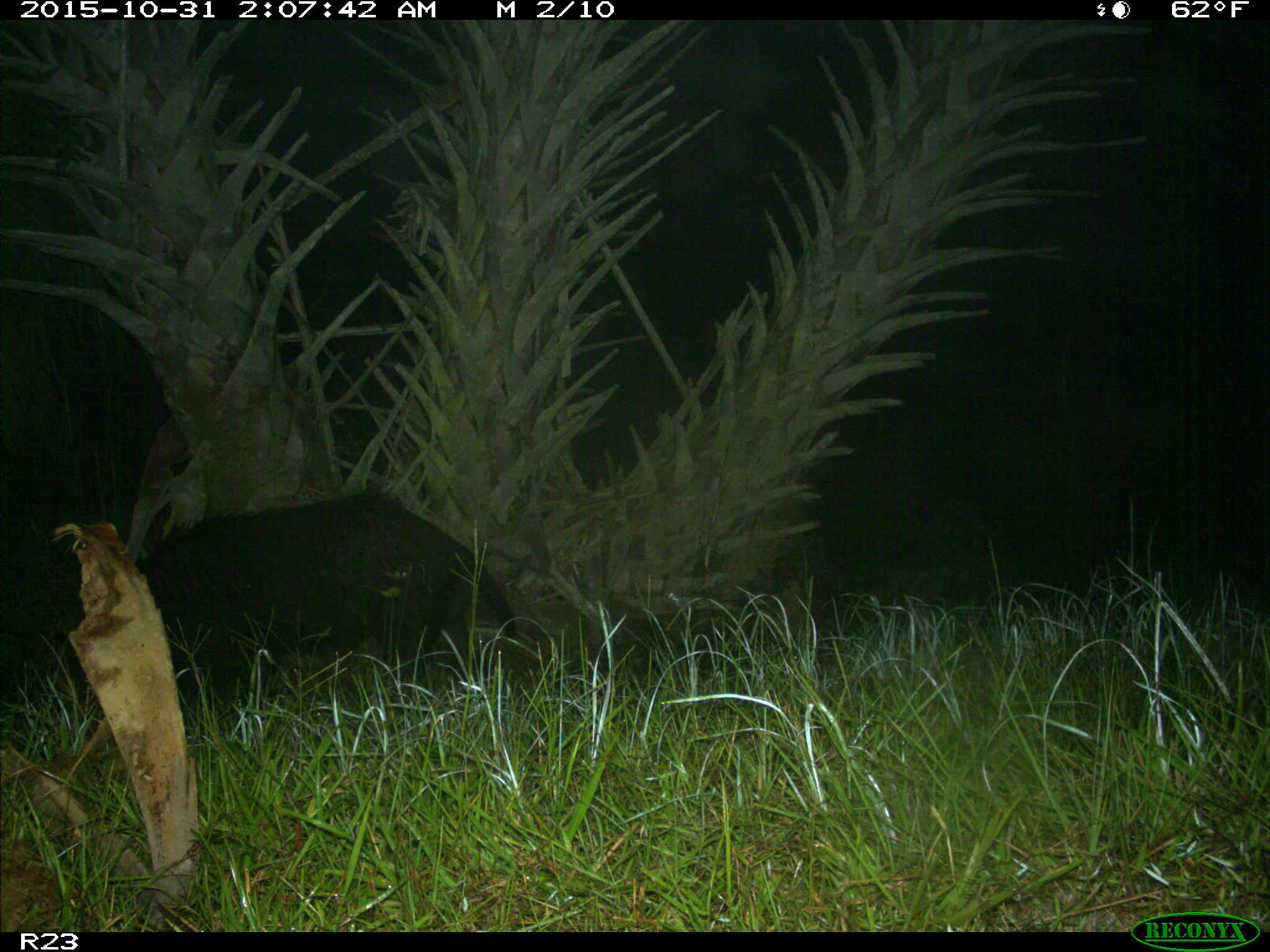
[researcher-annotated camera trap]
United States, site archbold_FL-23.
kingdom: Animalia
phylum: Chordata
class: Mammalia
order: Artiodactyla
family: Suidae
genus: Sus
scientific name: Sus scrofa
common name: wild boar